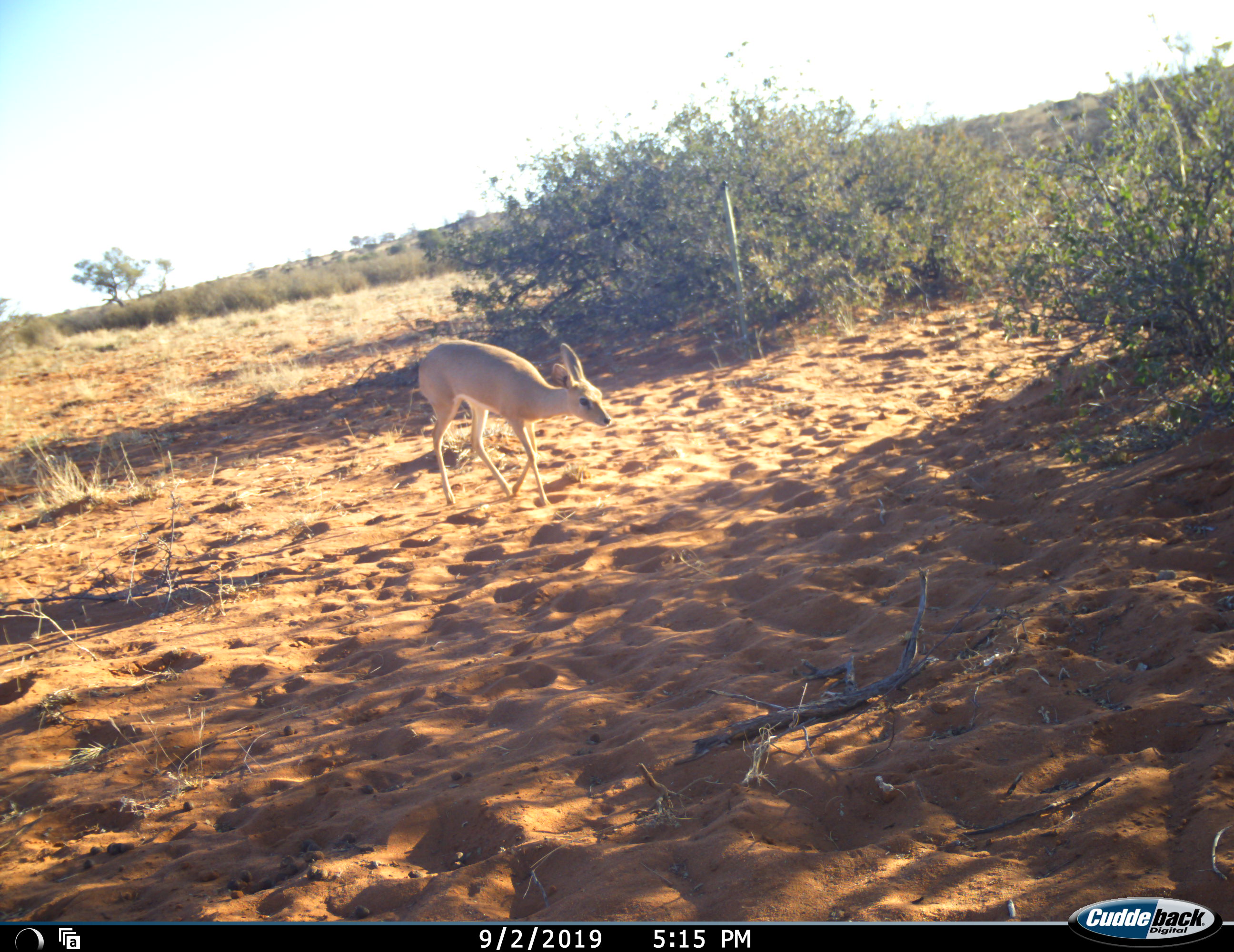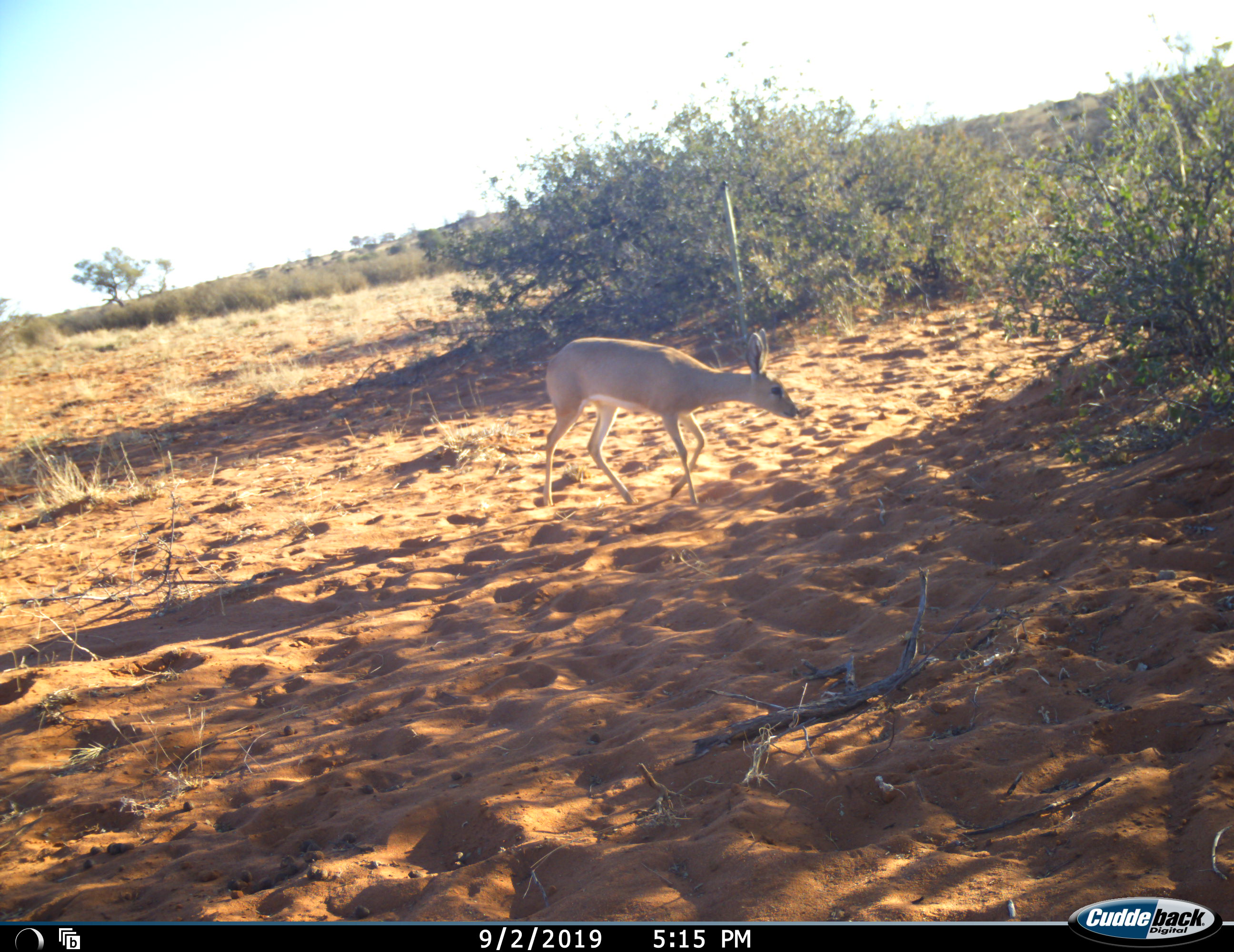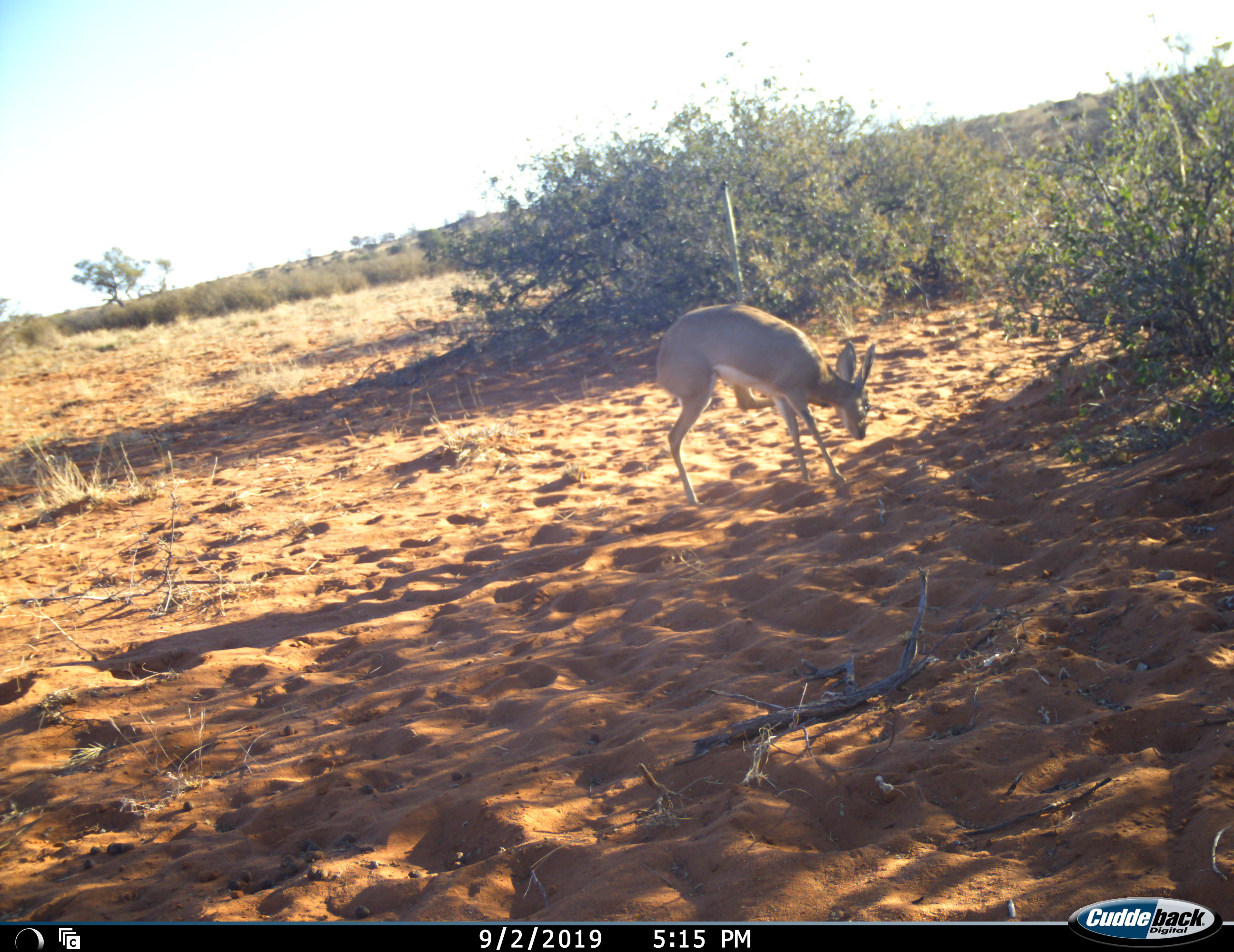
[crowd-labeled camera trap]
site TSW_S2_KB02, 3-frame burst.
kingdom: Animalia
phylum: Chordata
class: Mammalia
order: Artiodactyla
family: Bovidae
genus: Raphicerus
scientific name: Raphicerus campestris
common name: steenbok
Steenbok (Raphicerus campestris), count 1. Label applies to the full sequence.